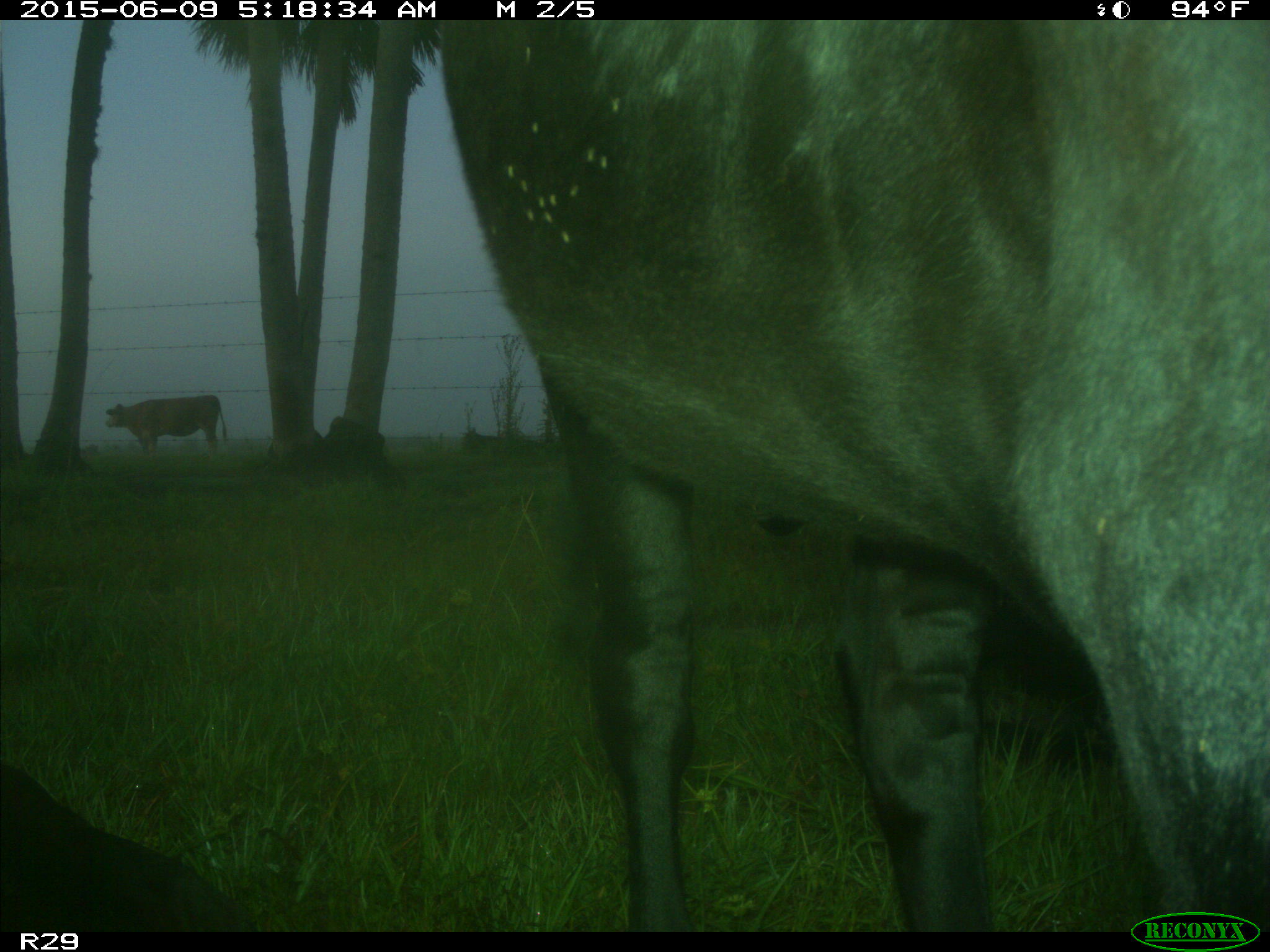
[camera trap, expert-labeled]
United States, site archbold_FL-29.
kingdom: Animalia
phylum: Chordata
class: Mammalia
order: Artiodactyla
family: Bovidae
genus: Bos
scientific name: Bos taurus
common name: domestic cow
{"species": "Bos taurus (domestic cow)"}